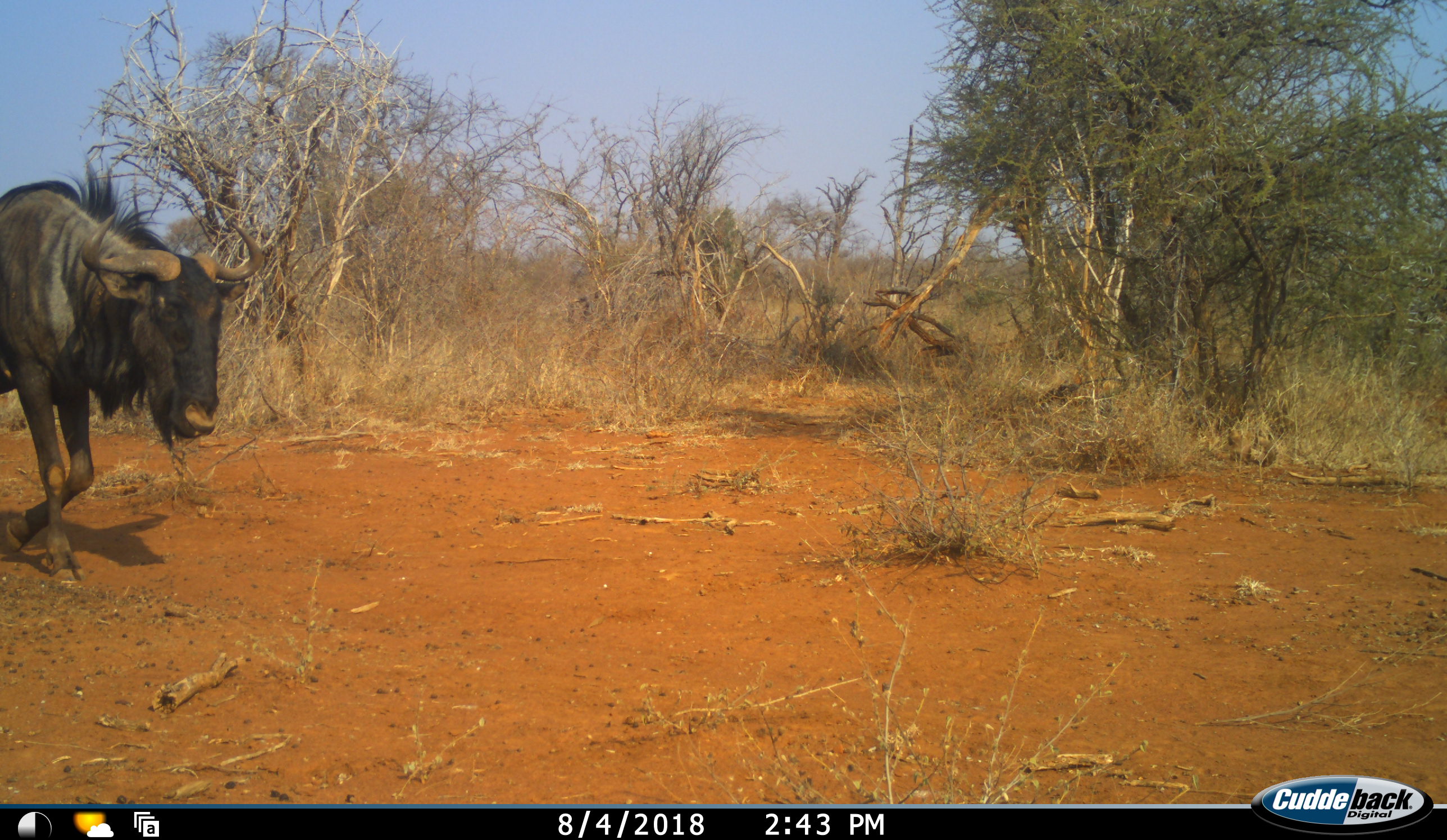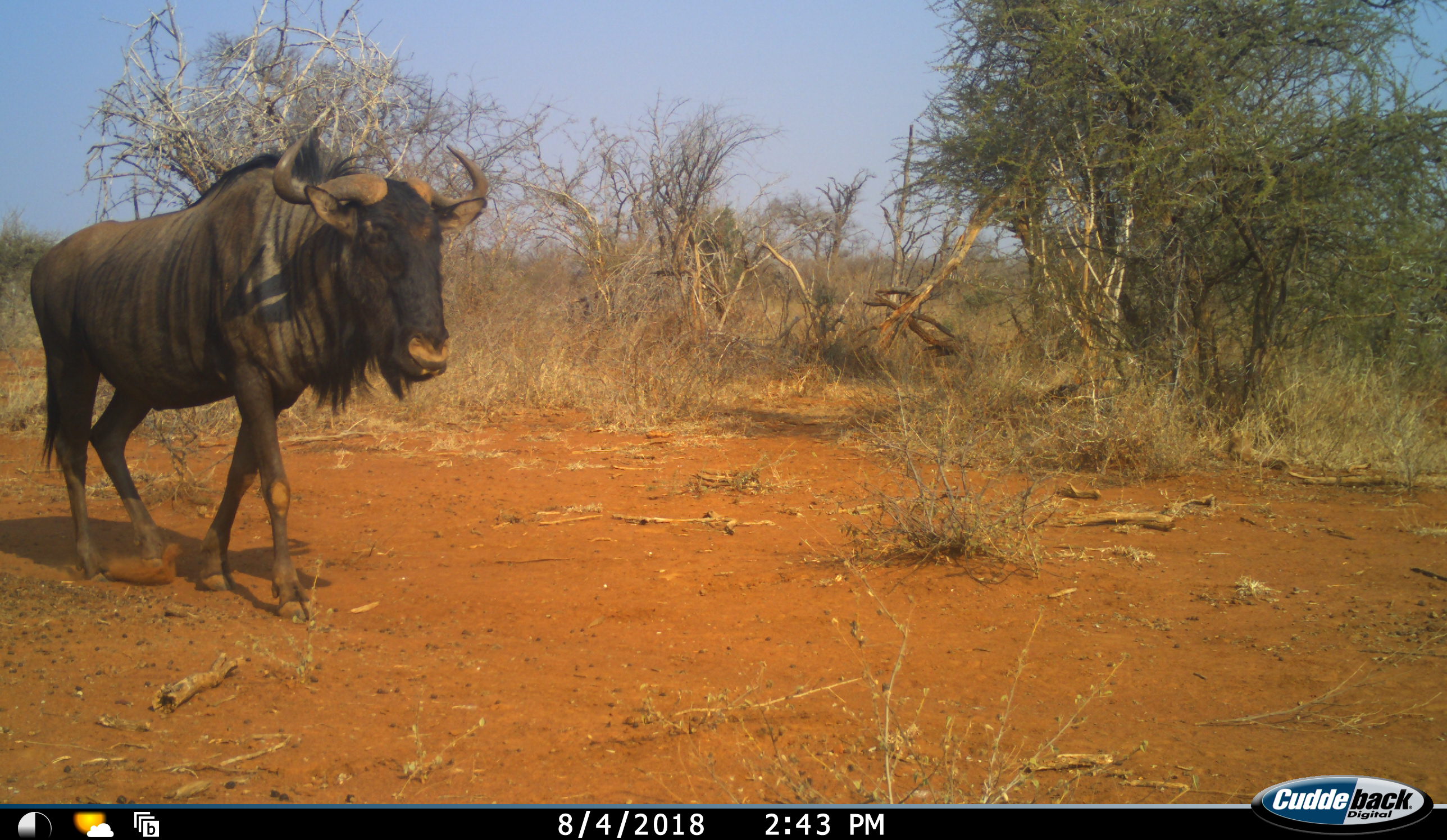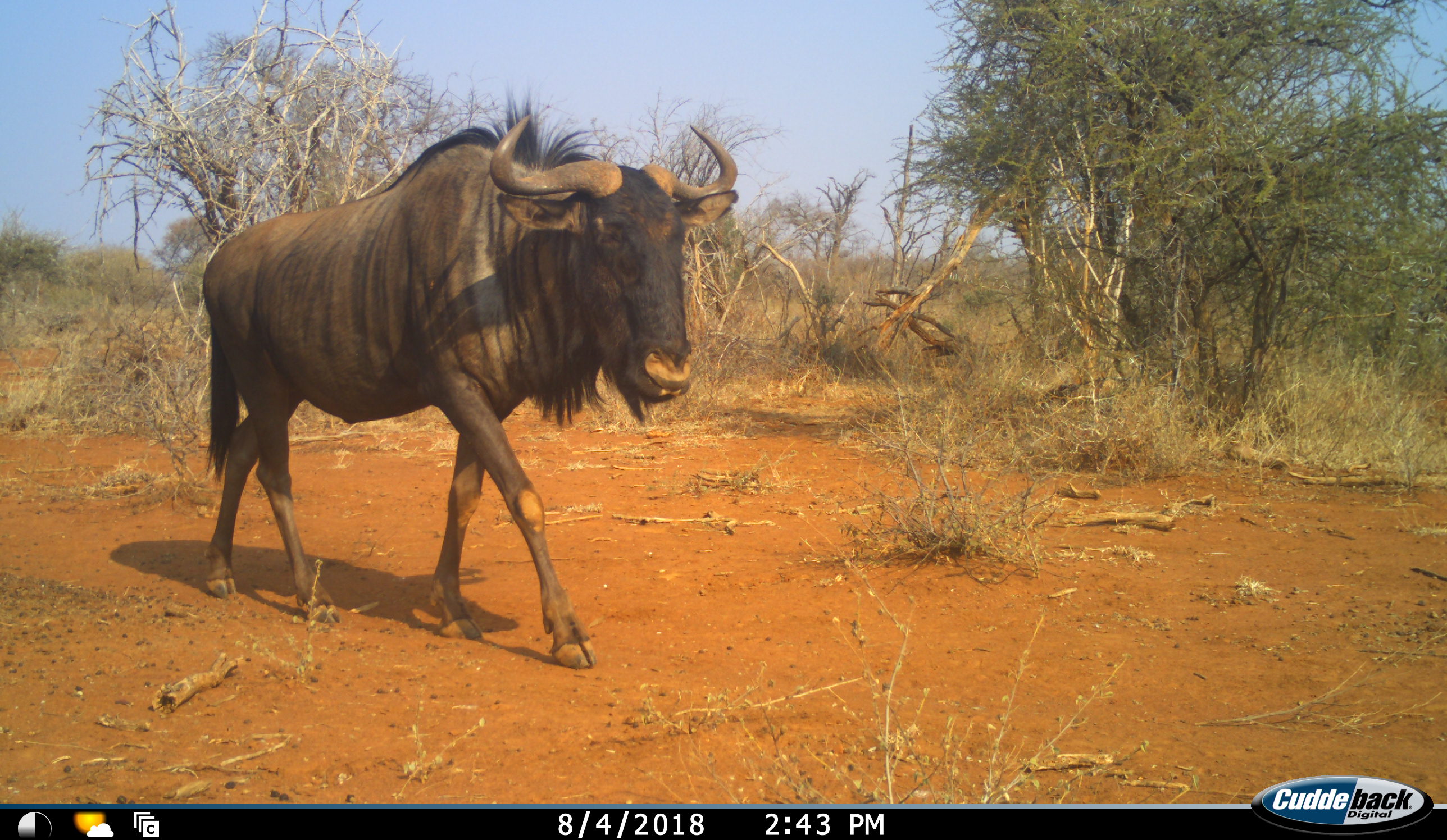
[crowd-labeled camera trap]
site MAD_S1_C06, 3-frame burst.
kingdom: Animalia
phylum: Chordata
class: Mammalia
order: Artiodactyla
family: Bovidae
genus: Connochaetes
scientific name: Connochaetes taurinus taurinus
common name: blue wildebeest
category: wildebeestblue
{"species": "wildebeestblue (blue wildebeest) (Connochaetes taurinus taurinus)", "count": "1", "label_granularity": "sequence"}